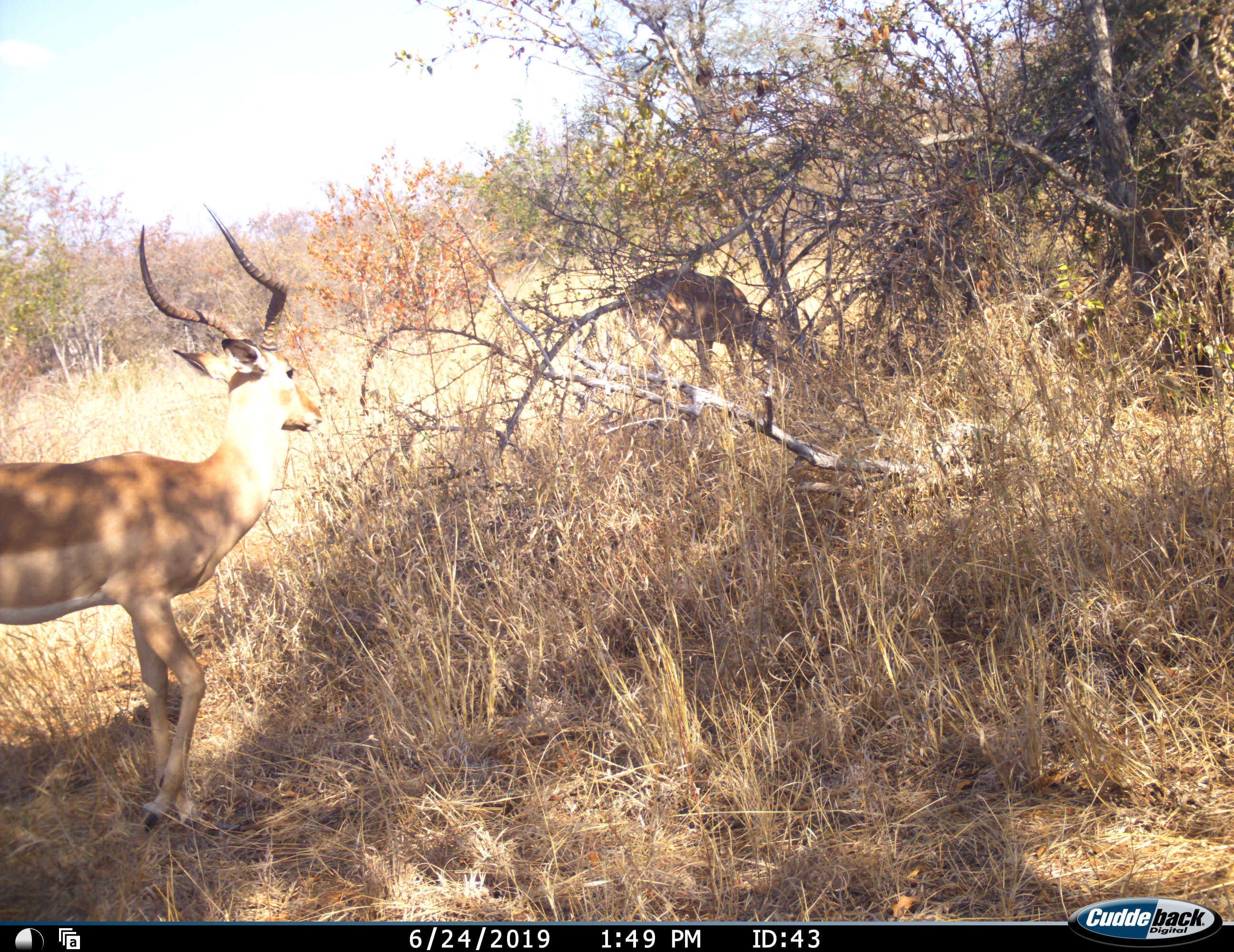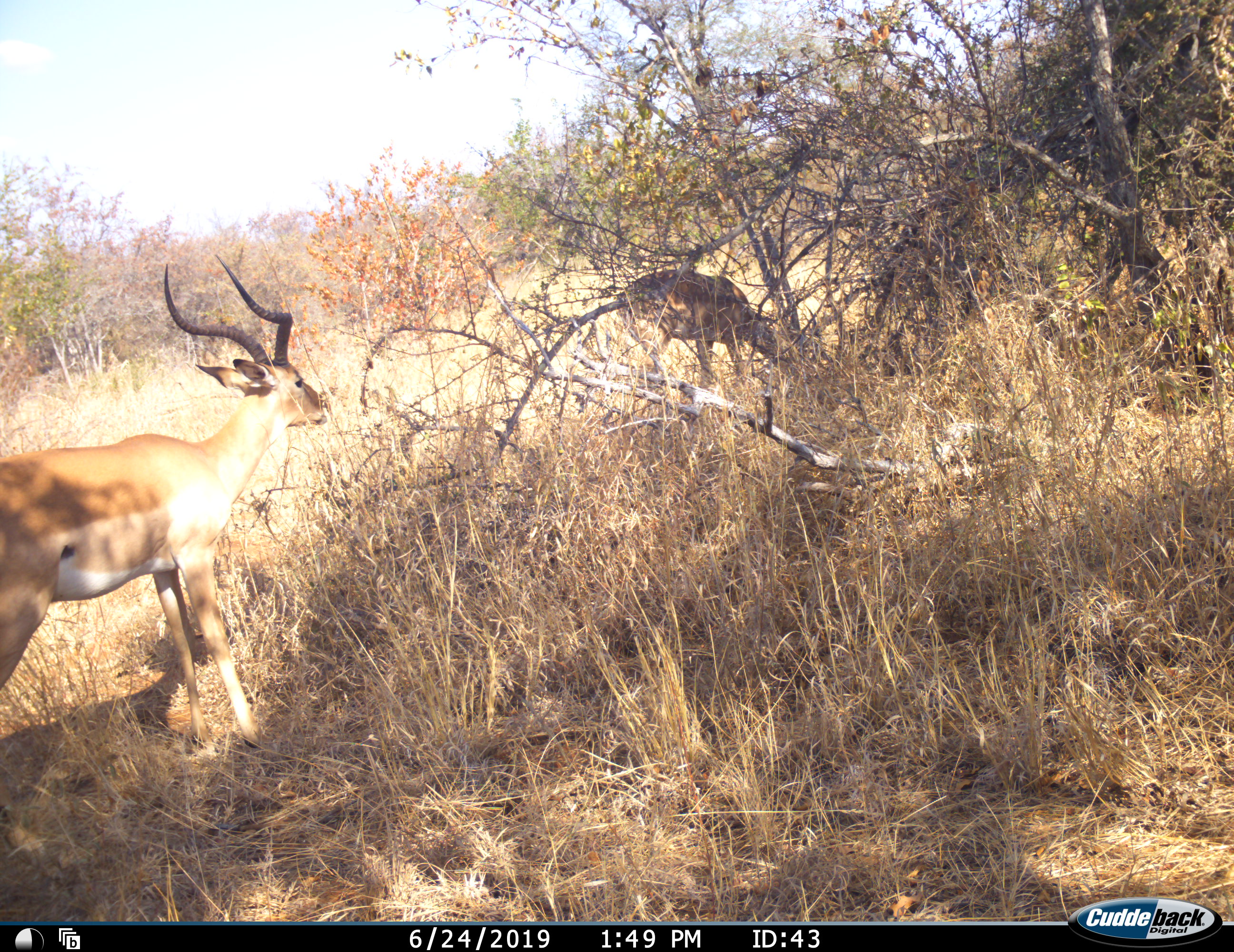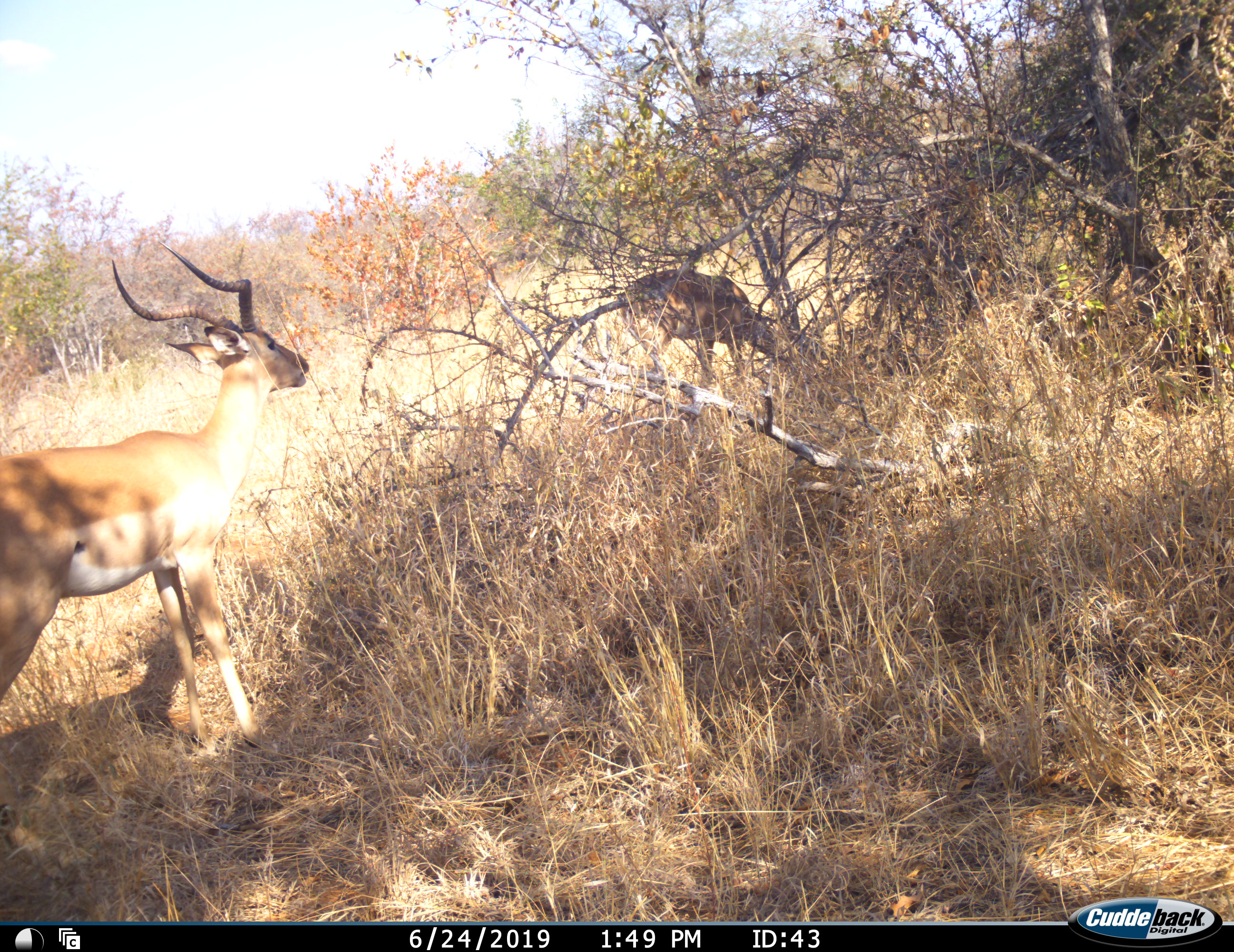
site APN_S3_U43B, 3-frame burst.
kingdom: Animalia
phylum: Chordata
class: Mammalia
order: Artiodactyla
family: Bovidae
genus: Aepyceros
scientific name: Aepyceros melampus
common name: impala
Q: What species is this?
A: Impala (Aepyceros melampus).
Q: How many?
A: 2.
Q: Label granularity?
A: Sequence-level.